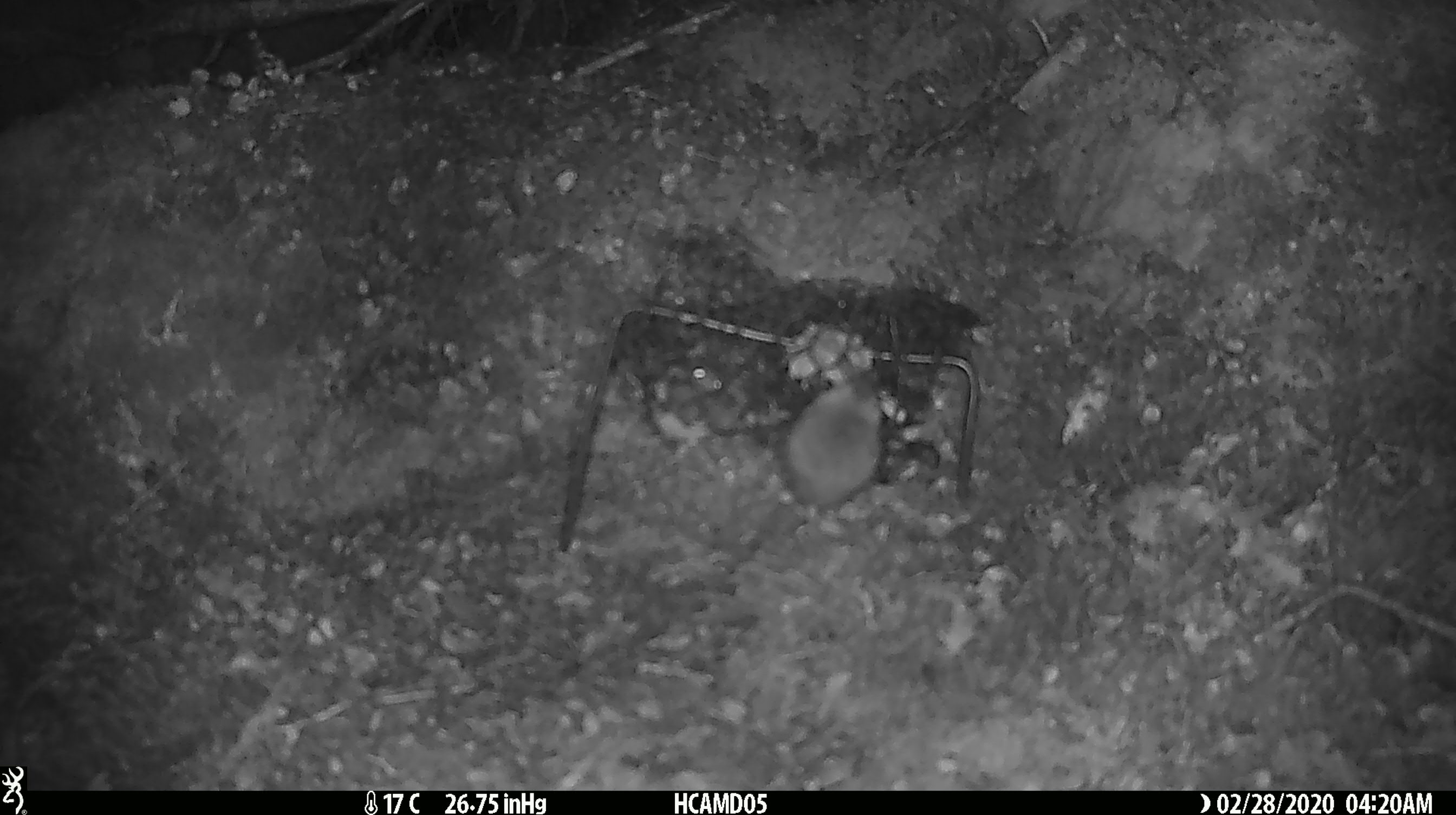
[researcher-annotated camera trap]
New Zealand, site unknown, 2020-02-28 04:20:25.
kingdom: Animalia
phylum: Chordata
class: Mammalia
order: Rodentia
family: Muridae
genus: Mus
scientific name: Mus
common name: mouse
Mouse (Mus).